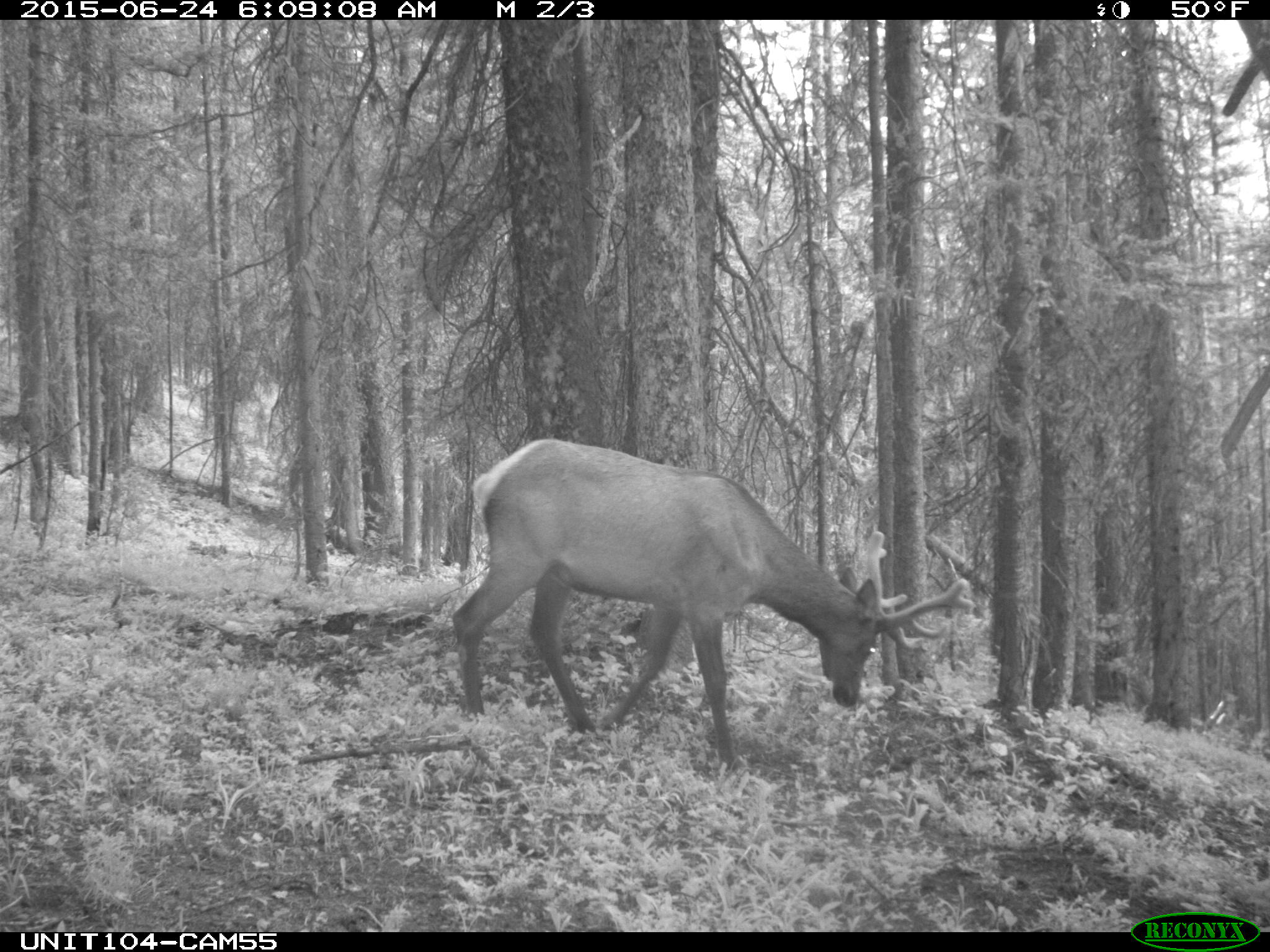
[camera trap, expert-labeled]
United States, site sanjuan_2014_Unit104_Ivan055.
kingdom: Animalia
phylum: Chordata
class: Mammalia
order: Artiodactyla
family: Cervidae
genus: Cervus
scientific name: Cervus elaphus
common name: red deer